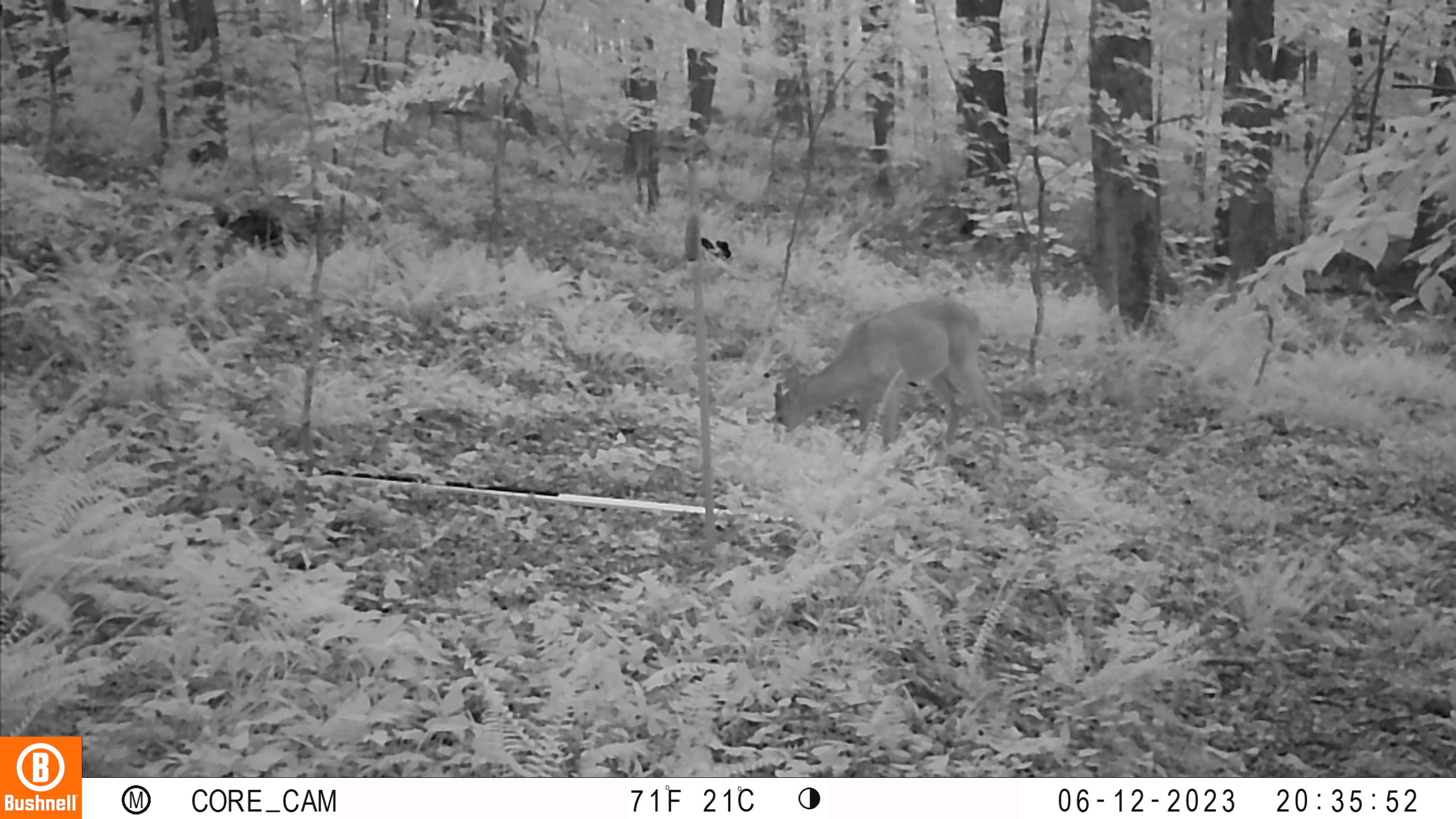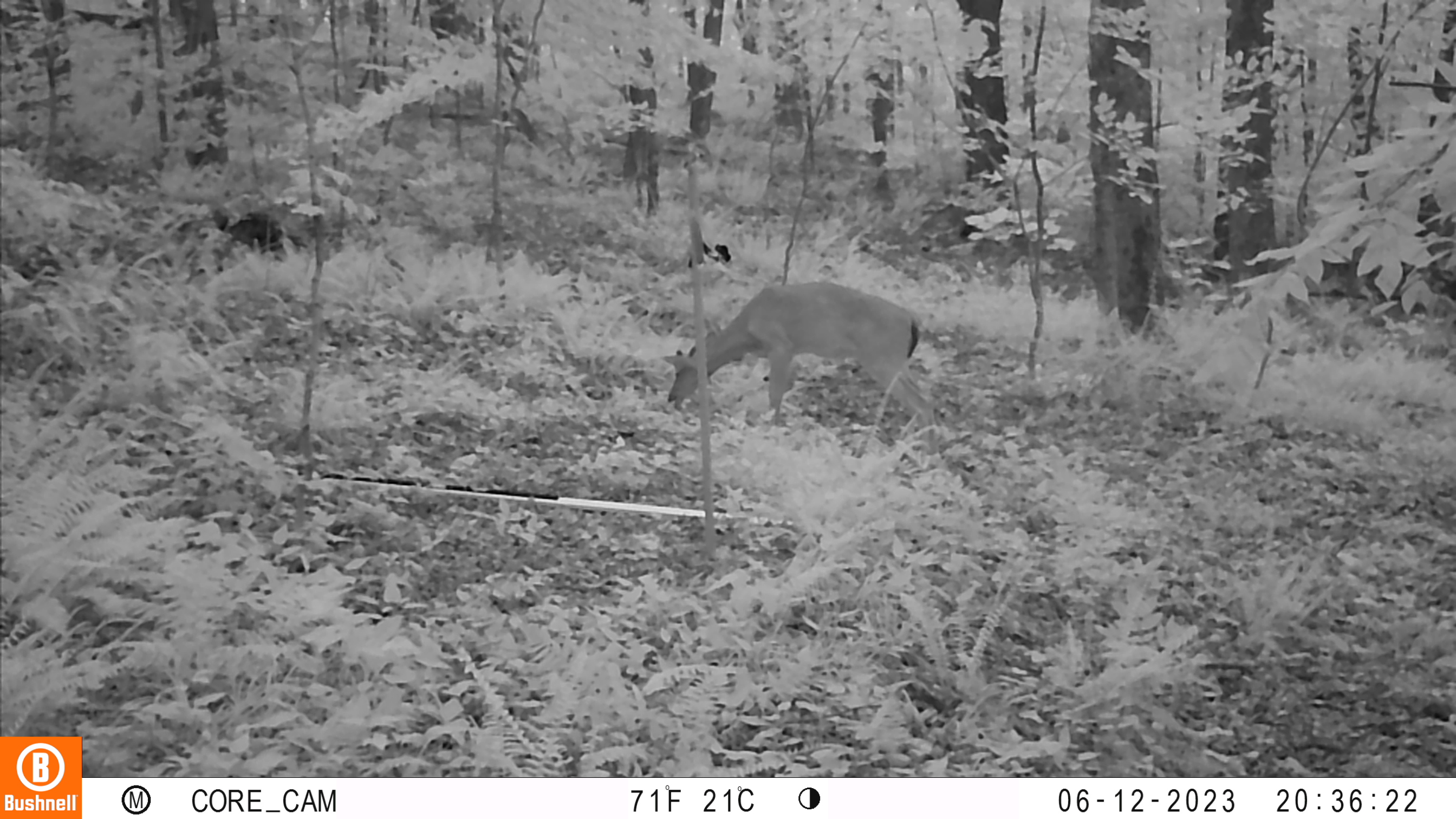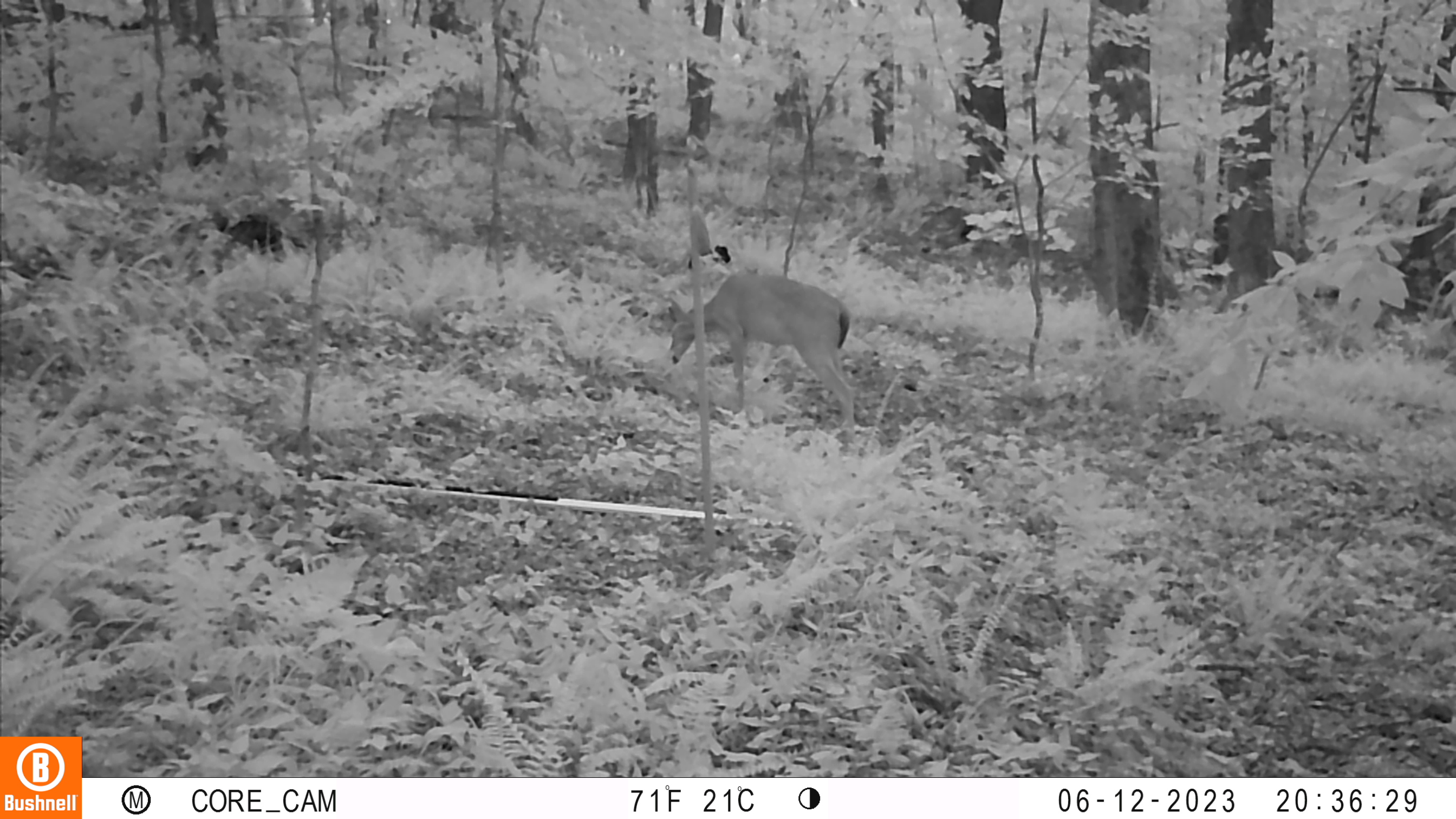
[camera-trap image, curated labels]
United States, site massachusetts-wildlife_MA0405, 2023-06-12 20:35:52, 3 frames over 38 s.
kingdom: Animalia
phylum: Chordata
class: Mammalia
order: Artiodactyla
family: Cervidae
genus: Odocoileus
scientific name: Odocoileus virginianus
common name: white-tailed deer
White-tailed deer (Odocoileus virginianus).